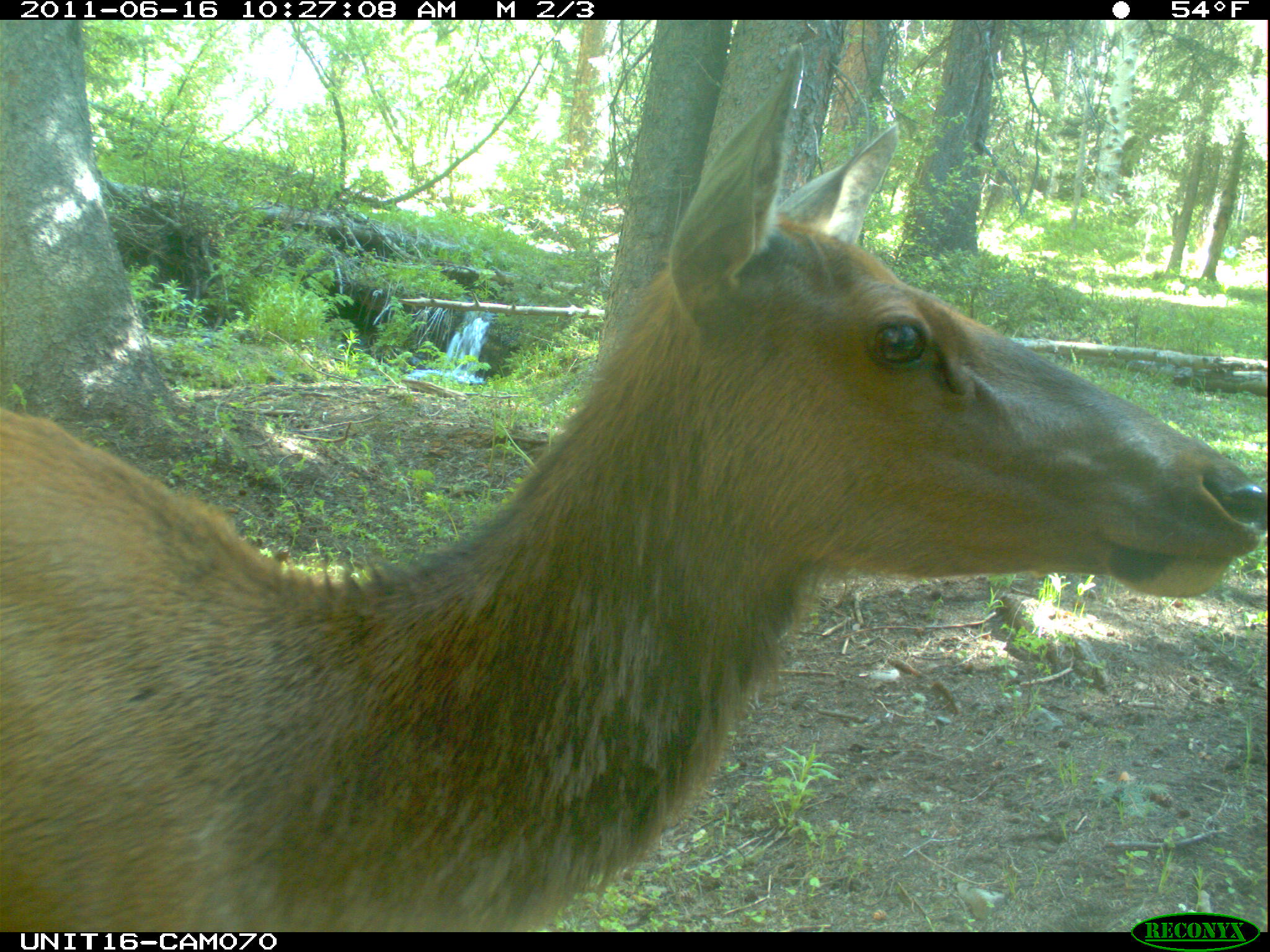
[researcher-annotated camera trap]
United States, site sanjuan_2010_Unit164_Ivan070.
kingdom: Animalia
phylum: Chordata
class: Mammalia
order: Artiodactyla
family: Cervidae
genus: Cervus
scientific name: Cervus elaphus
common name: red deer